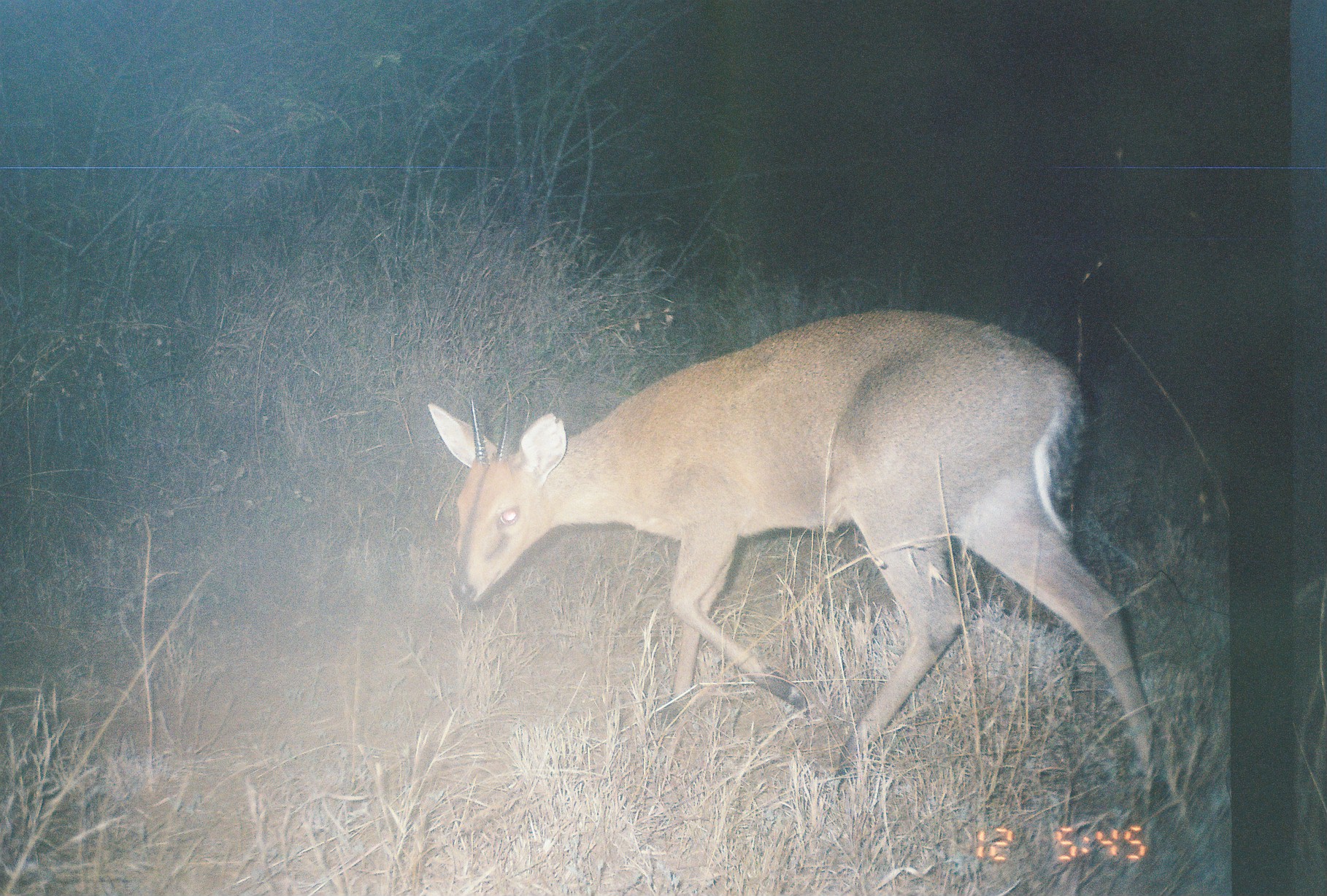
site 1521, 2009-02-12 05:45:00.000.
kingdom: Animalia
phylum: Chordata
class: Mammalia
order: Artiodactyla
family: Bovidae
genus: Sylvicapra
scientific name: Sylvicapra grimmia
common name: bush duiker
Sylvicapra grimmia (bush duiker), count 1.